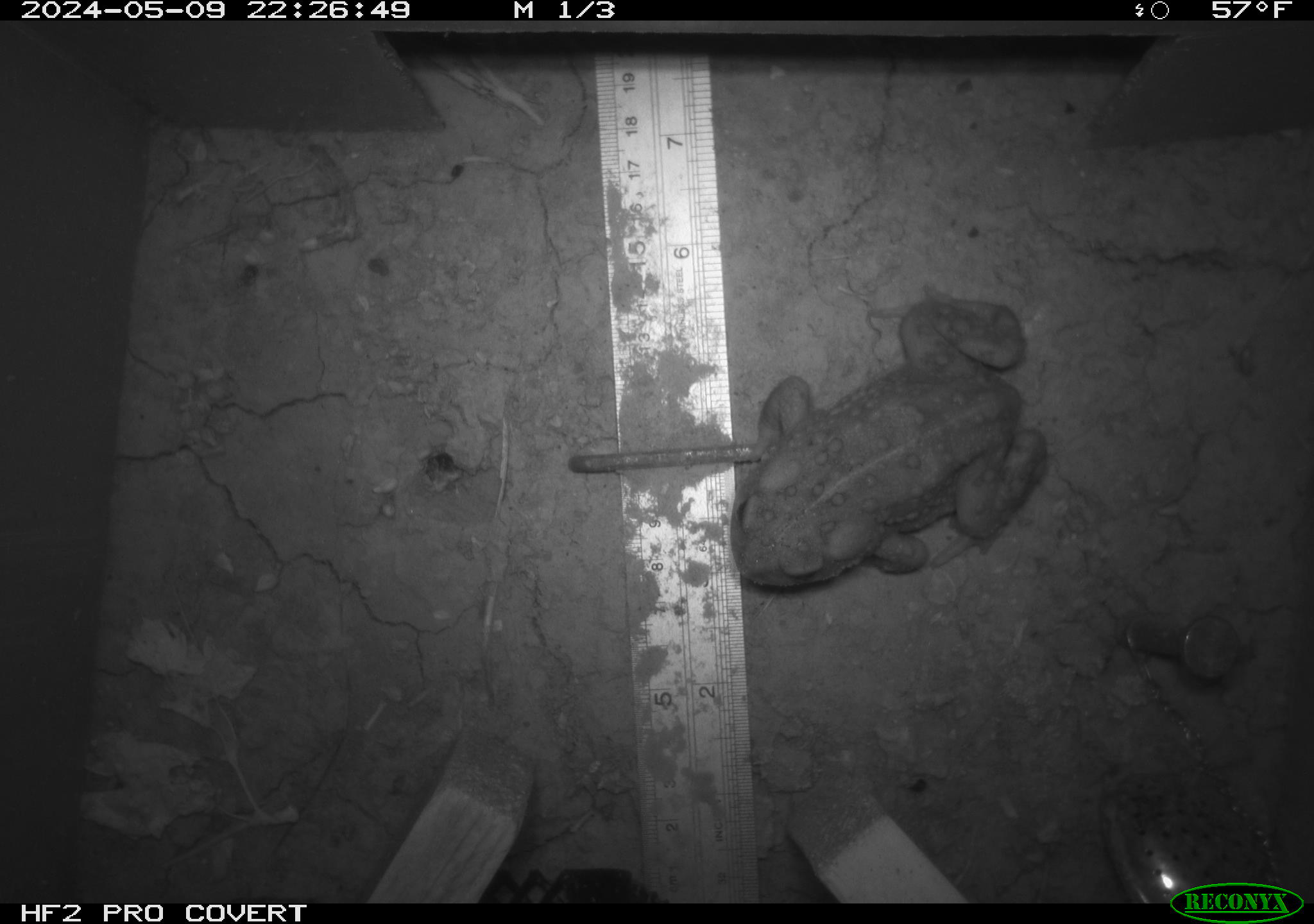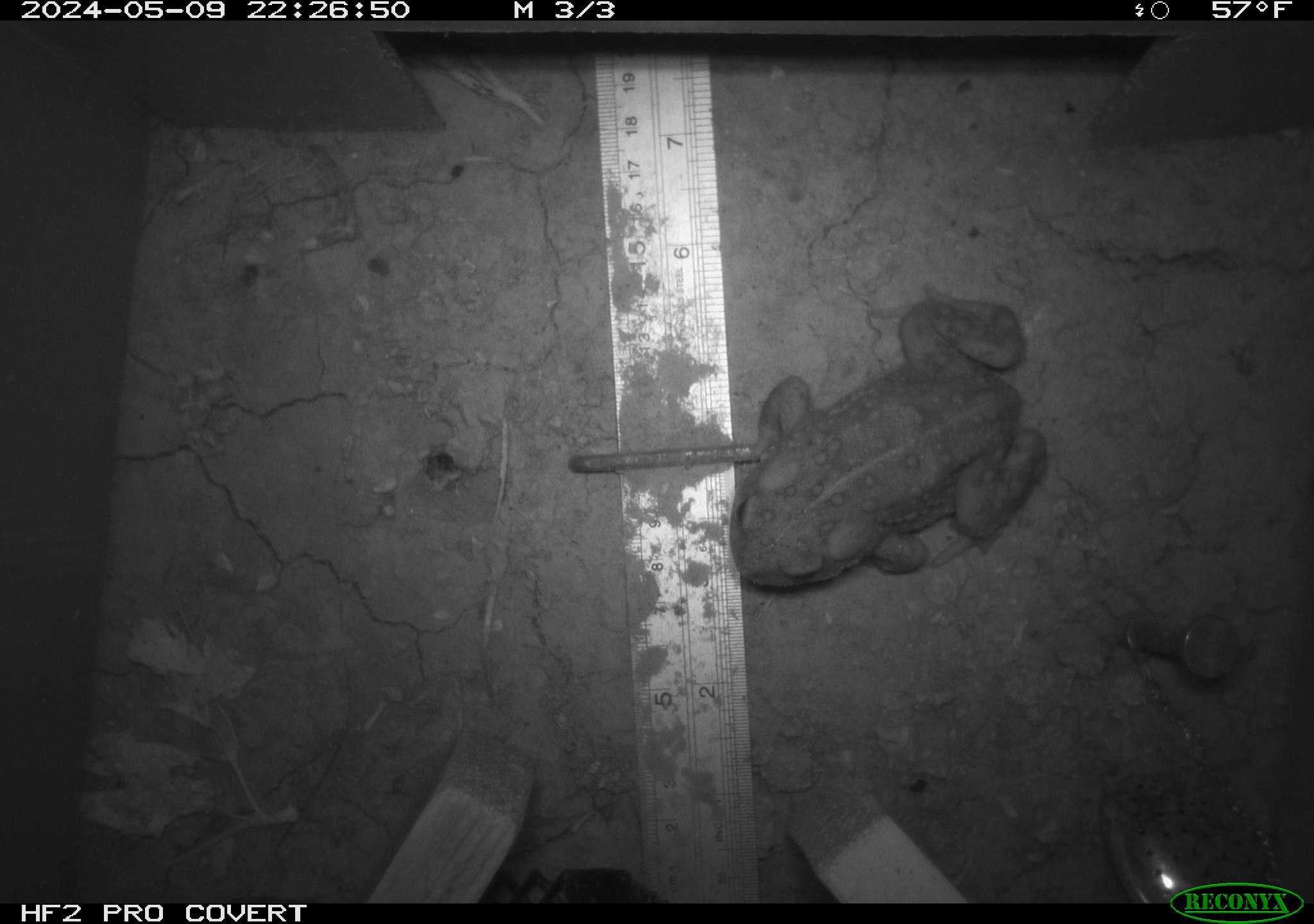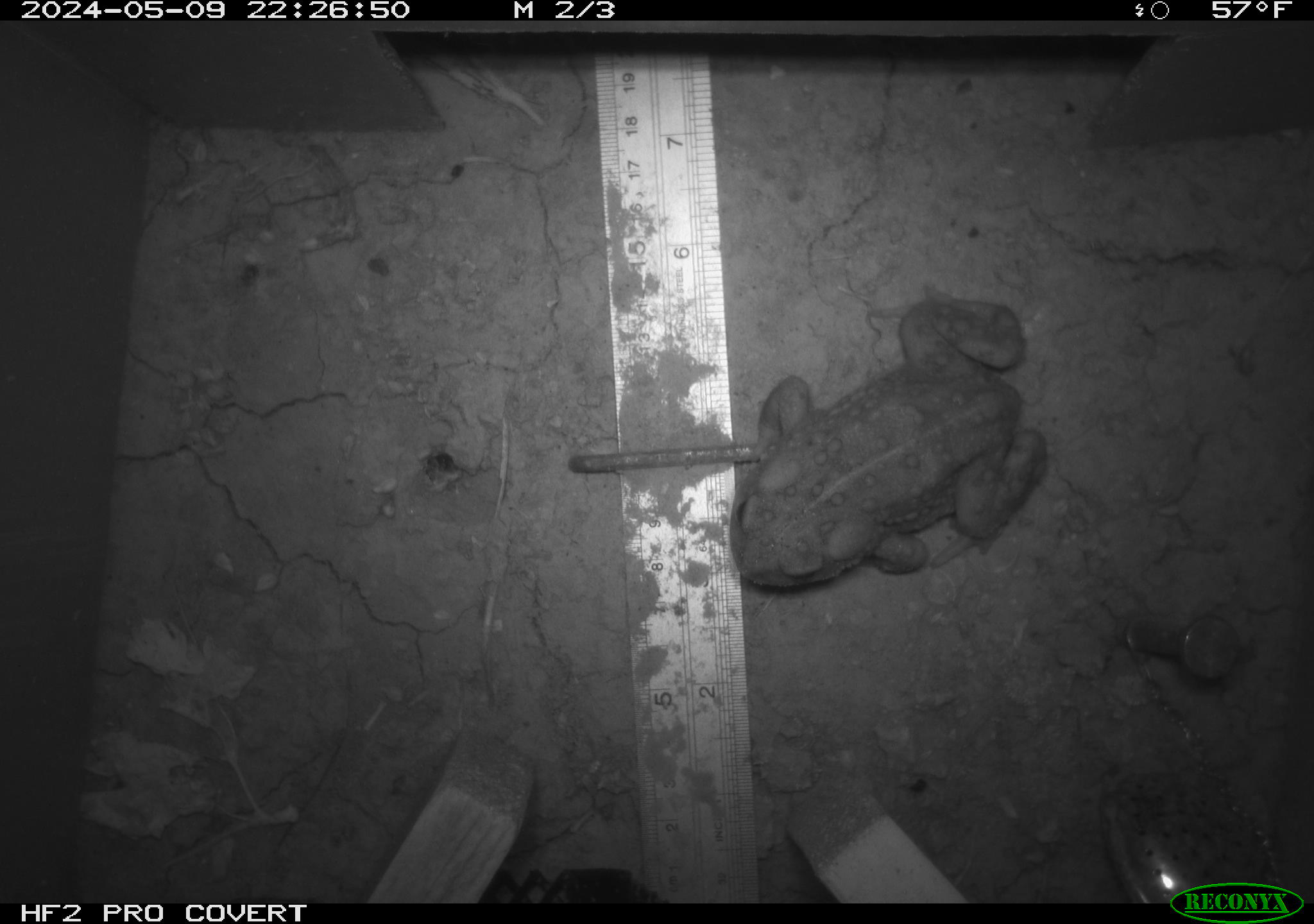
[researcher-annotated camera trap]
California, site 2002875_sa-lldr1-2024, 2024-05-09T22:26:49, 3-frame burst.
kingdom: Animalia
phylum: Chordata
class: Amphibia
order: Anura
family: Bufonidae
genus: Anaxyrus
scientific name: Anaxyrus boreas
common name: western toad